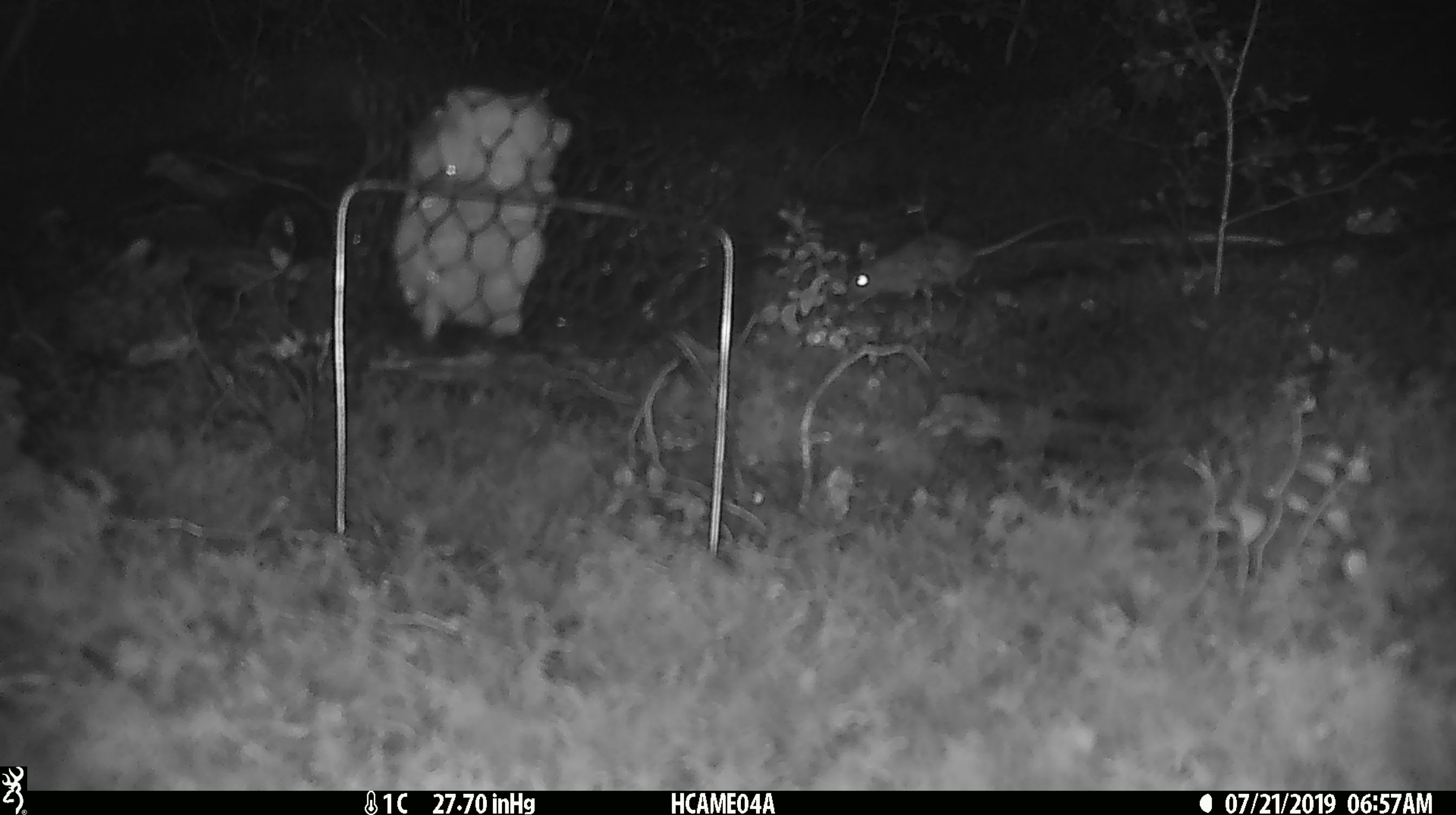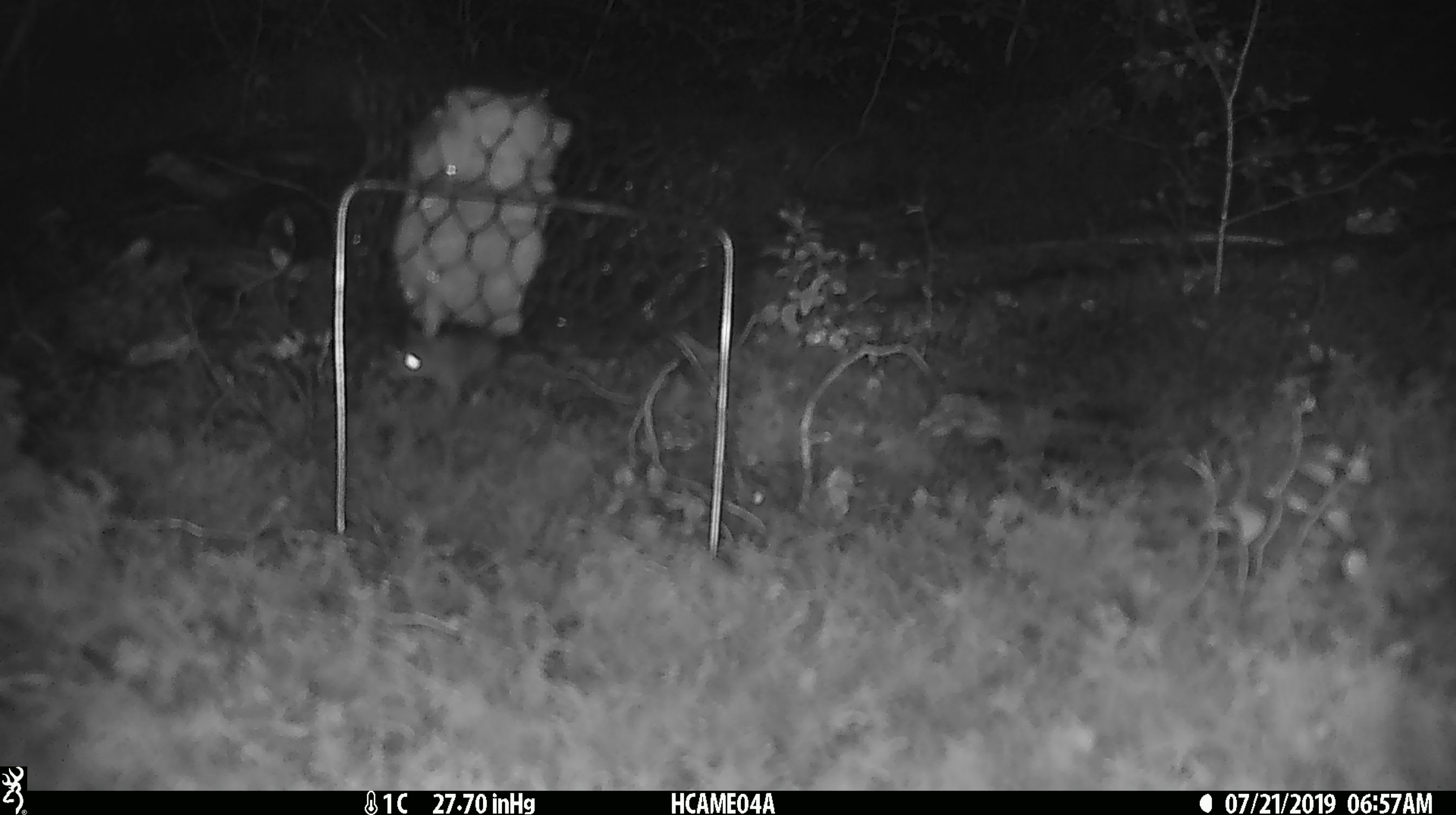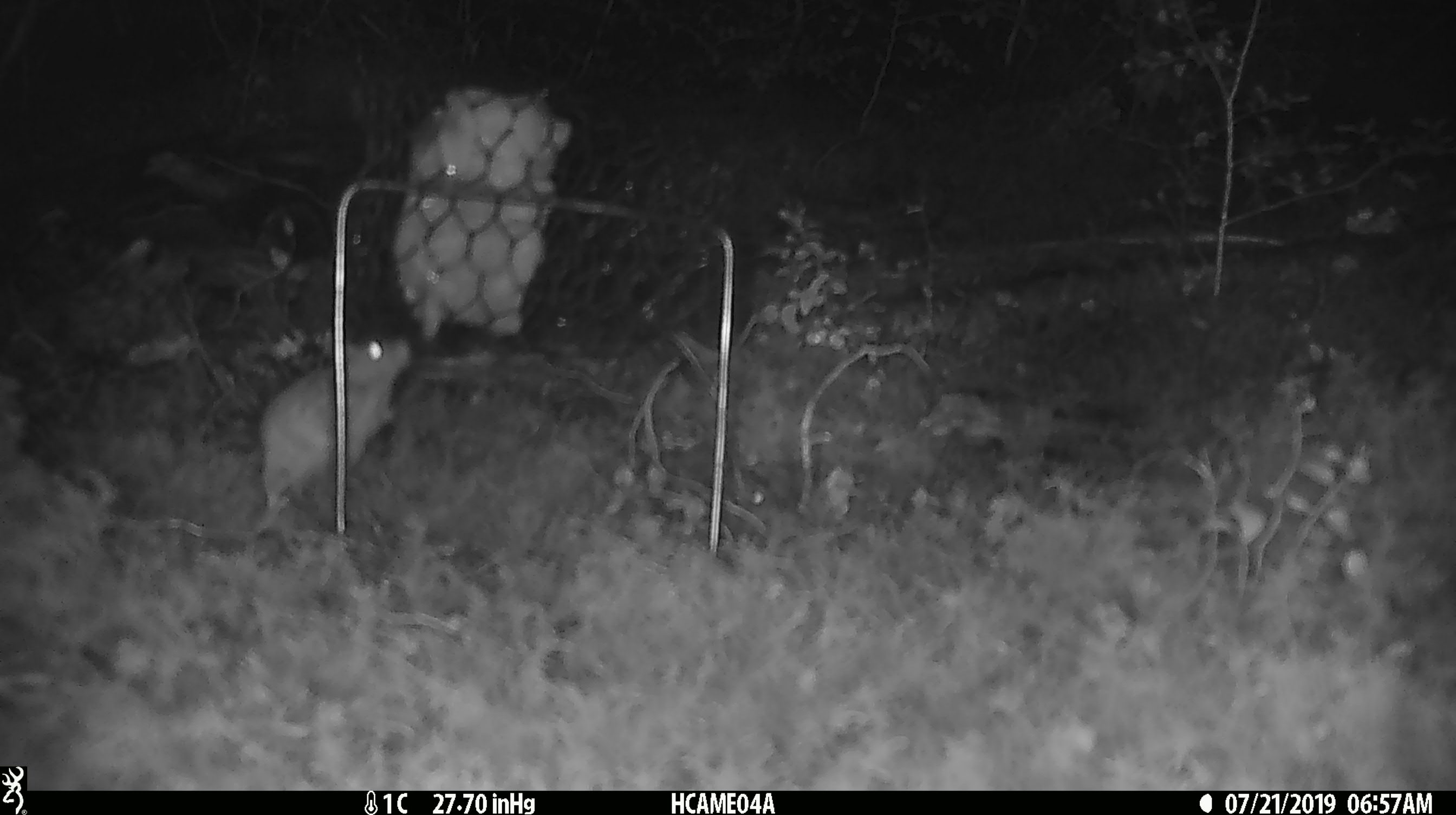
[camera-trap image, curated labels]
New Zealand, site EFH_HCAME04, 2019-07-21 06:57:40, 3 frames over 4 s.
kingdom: Animalia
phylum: Chordata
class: Mammalia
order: Rodentia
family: Muridae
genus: Mus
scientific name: Mus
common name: mouse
Mouse (Mus).